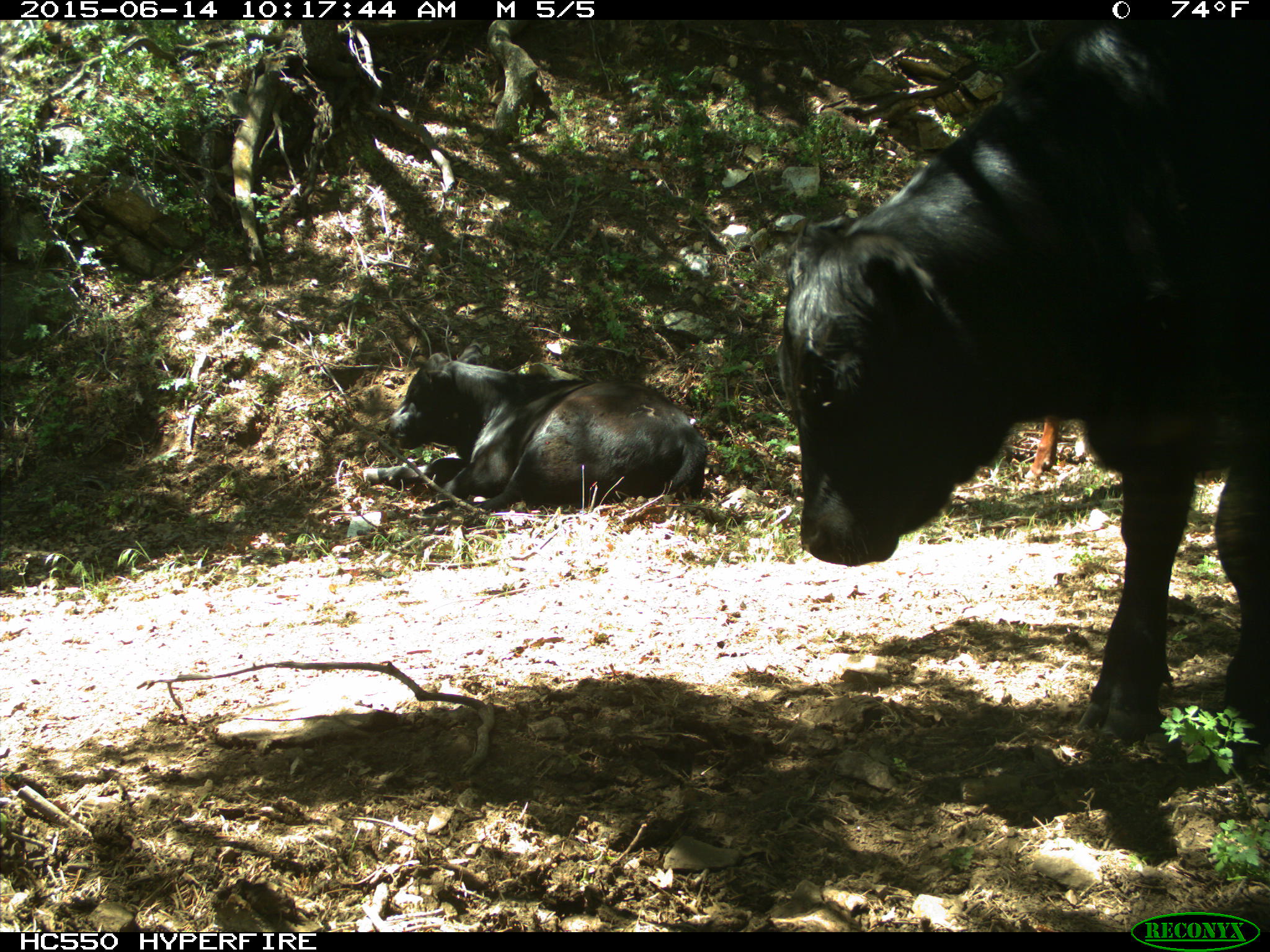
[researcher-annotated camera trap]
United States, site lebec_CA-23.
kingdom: Animalia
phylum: Chordata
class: Mammalia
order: Artiodactyla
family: Bovidae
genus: Bos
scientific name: Bos taurus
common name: domestic cow